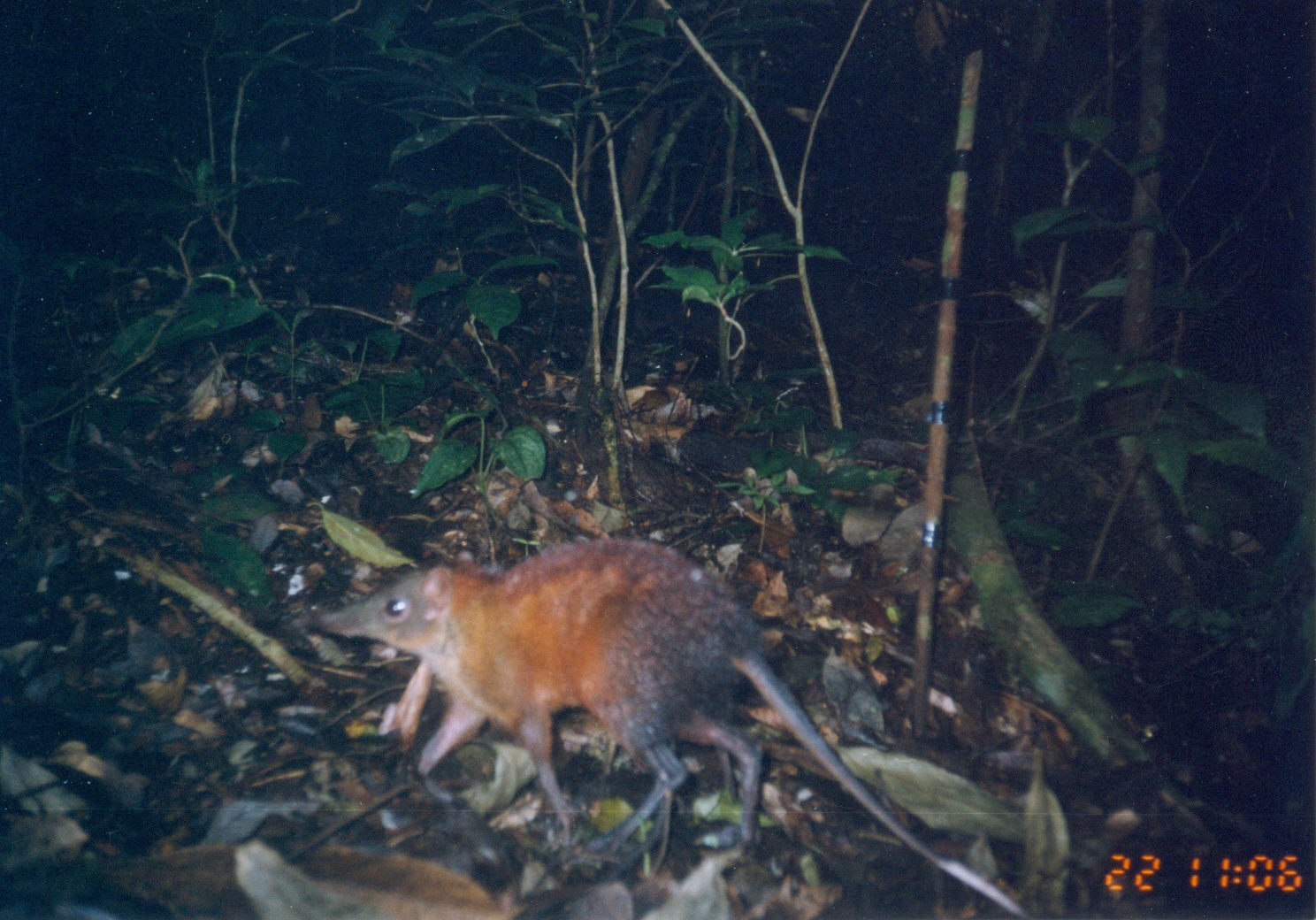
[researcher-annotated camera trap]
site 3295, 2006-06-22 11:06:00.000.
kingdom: Animalia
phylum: Chordata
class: Mammalia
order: Macroscelidea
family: Macroscelididae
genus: Rhynchocyon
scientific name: Rhynchocyon udzungwensis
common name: grey-faced sengi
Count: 1.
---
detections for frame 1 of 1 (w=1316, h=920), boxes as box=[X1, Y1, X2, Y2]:
rhynchocyon udzungwensis: box=[312, 535, 1033, 919]